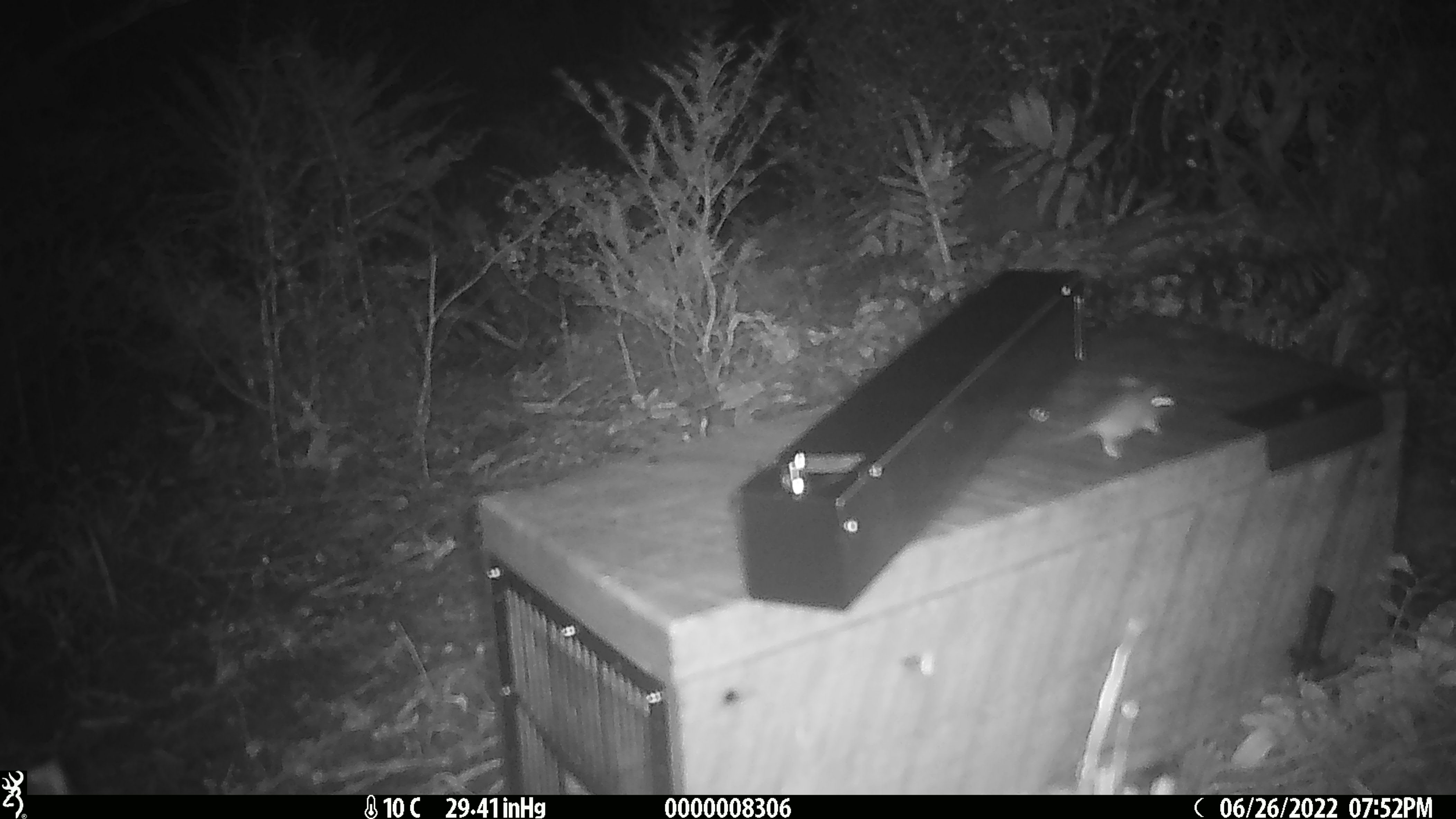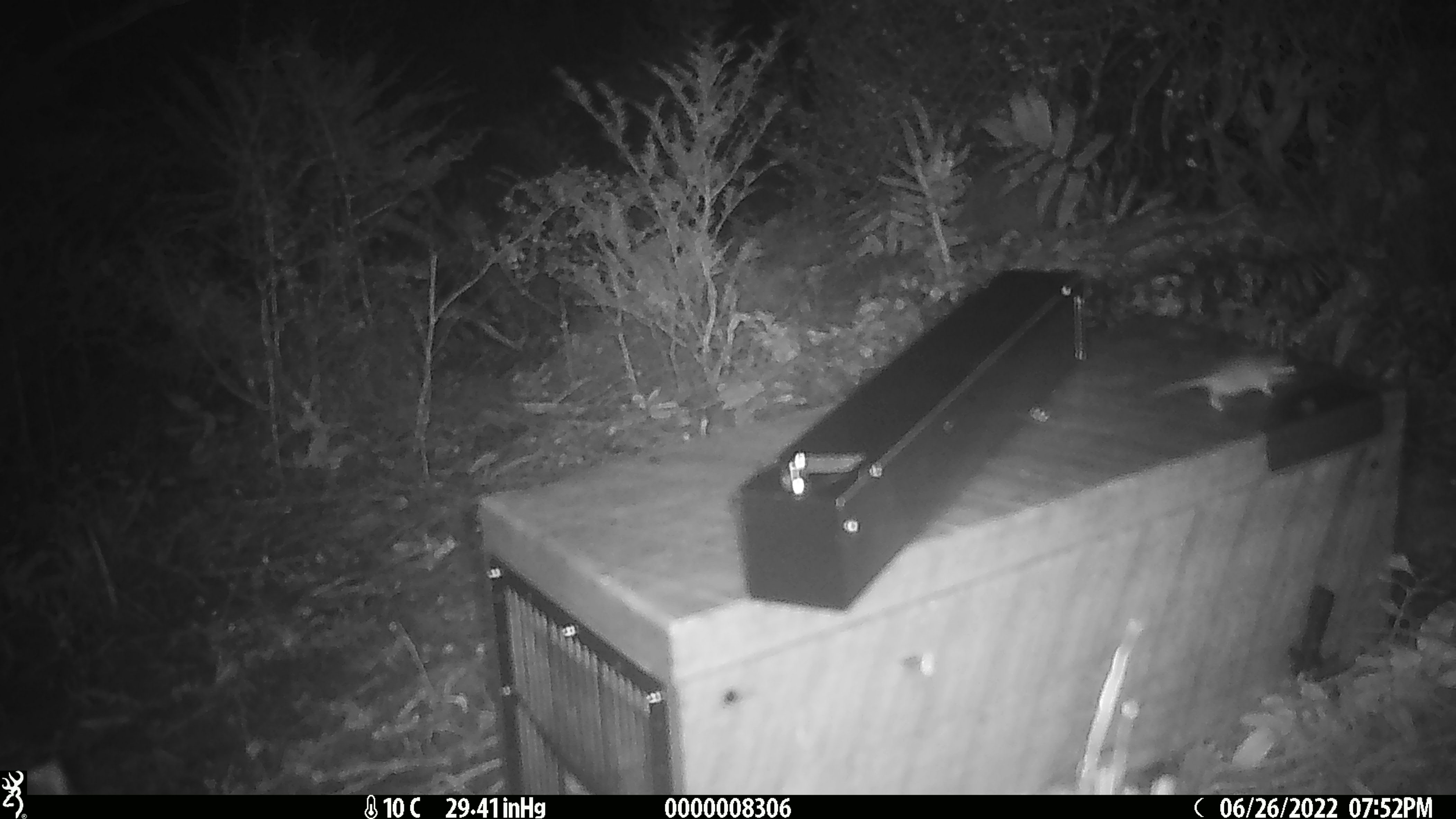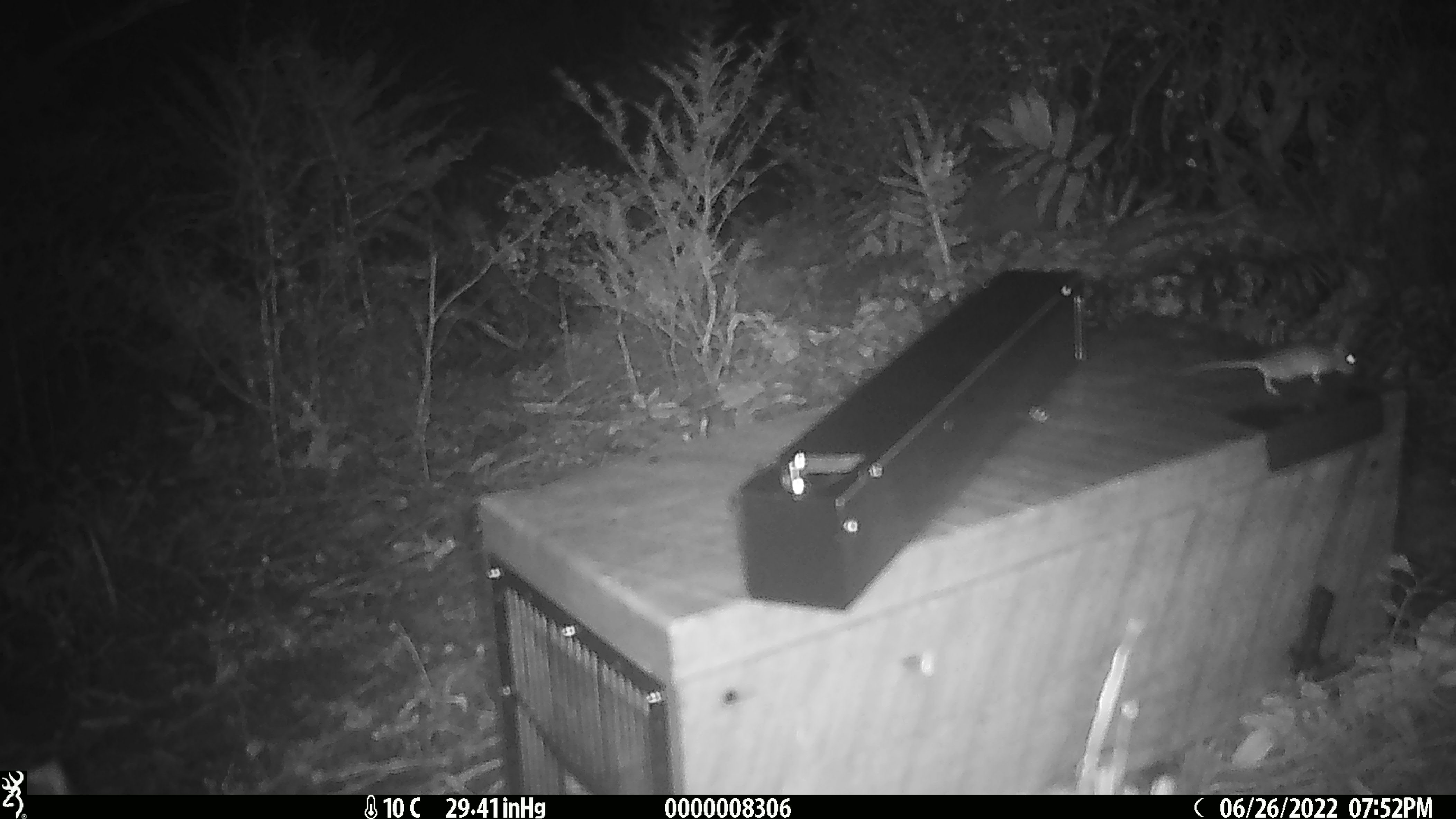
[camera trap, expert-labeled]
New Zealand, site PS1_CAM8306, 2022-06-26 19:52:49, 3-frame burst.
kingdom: Animalia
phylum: Chordata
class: Mammalia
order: Rodentia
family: Muridae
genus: Mus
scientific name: Mus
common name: mouse